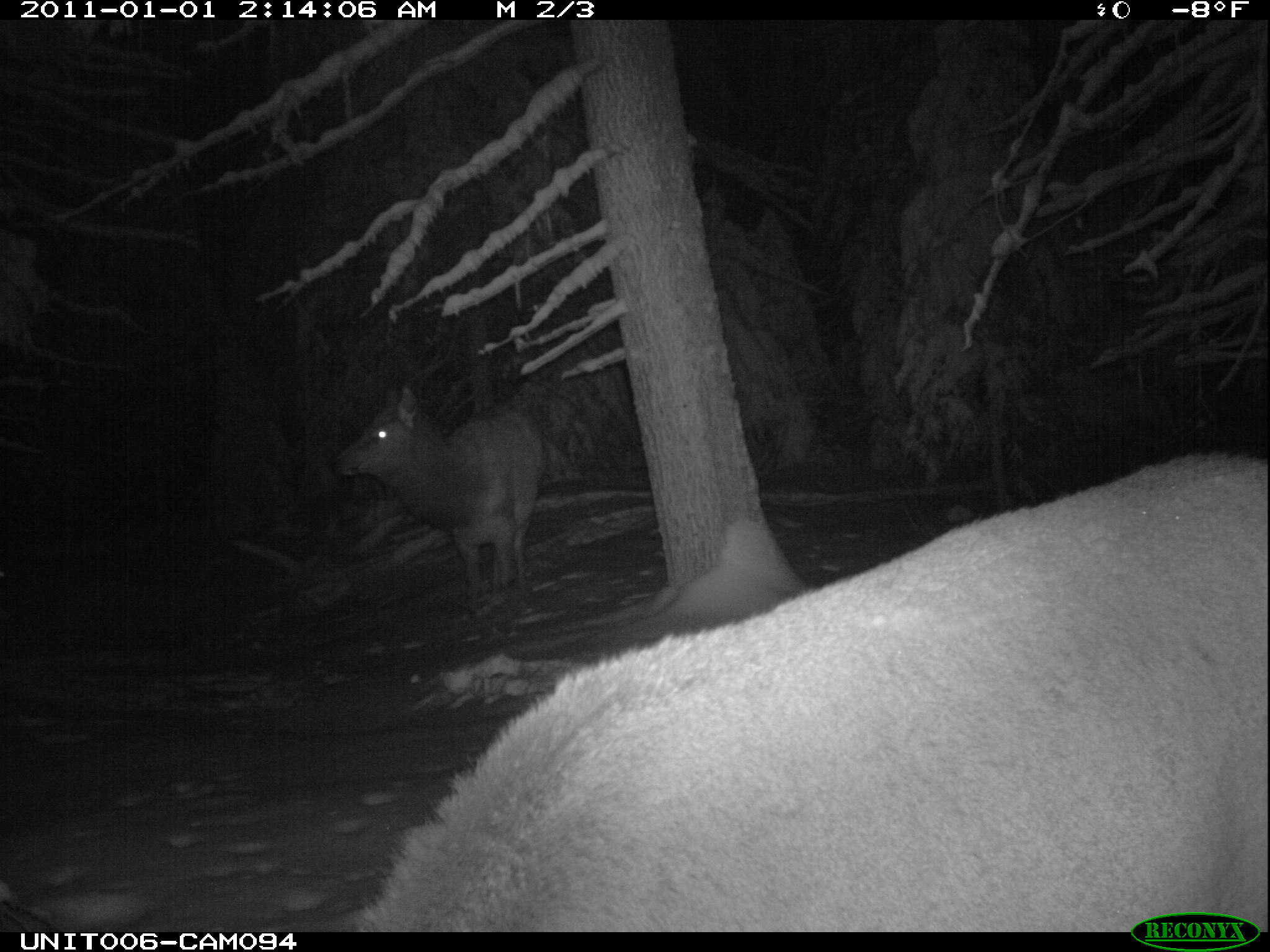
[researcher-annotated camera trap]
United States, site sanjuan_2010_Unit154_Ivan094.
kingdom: Animalia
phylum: Chordata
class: Mammalia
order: Artiodactyla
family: Cervidae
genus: Cervus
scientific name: Cervus elaphus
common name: red deer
Cervus elaphus (red deer).